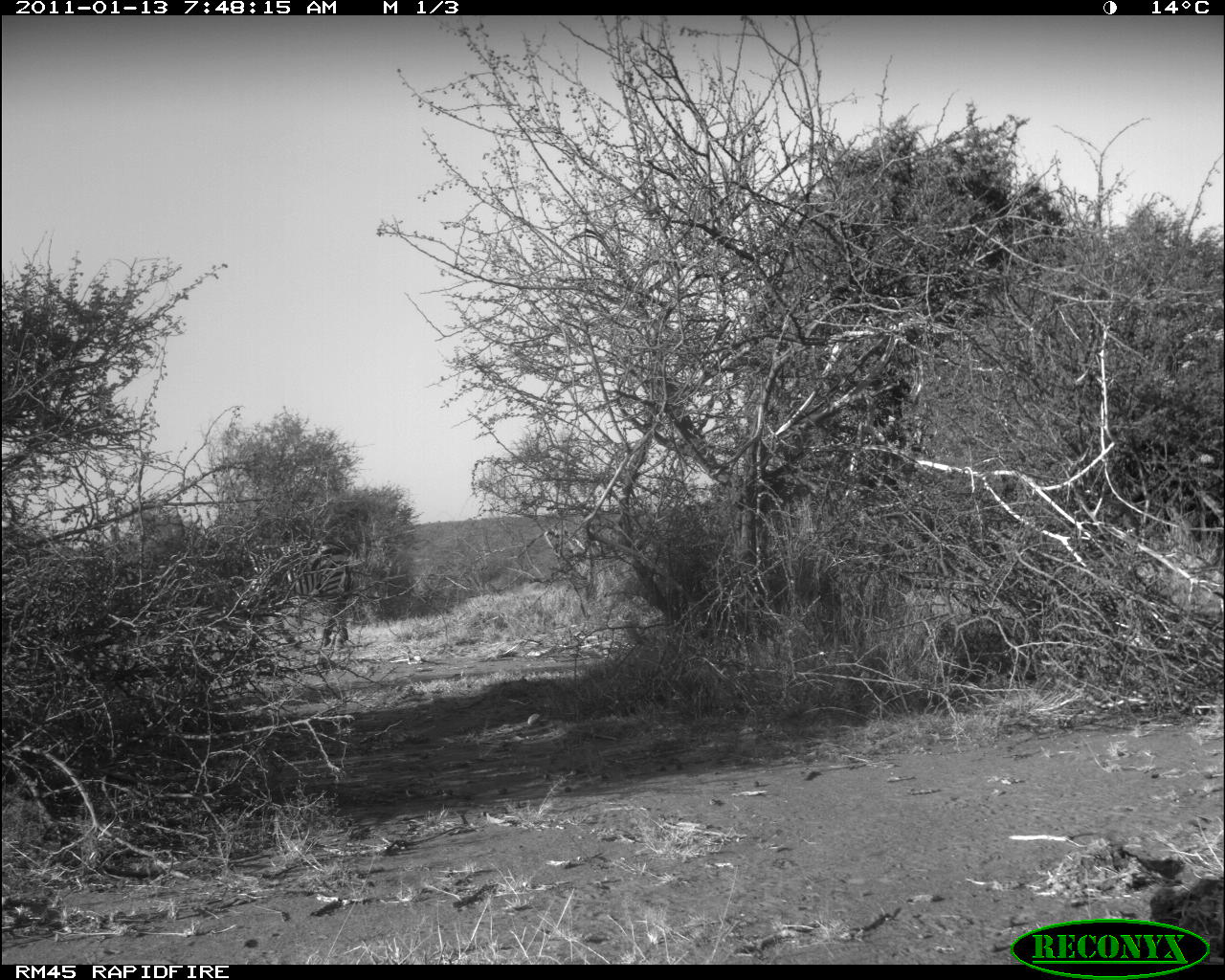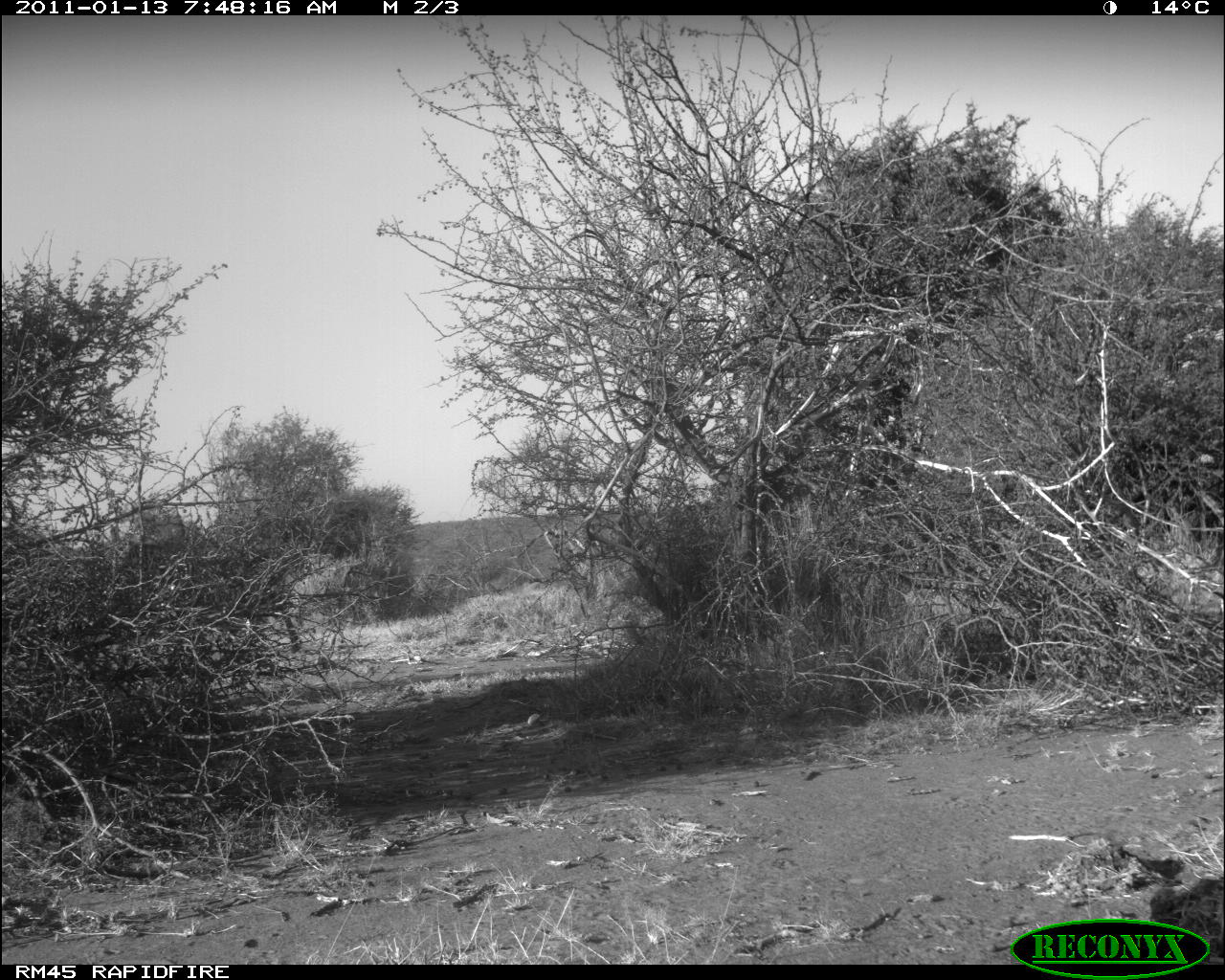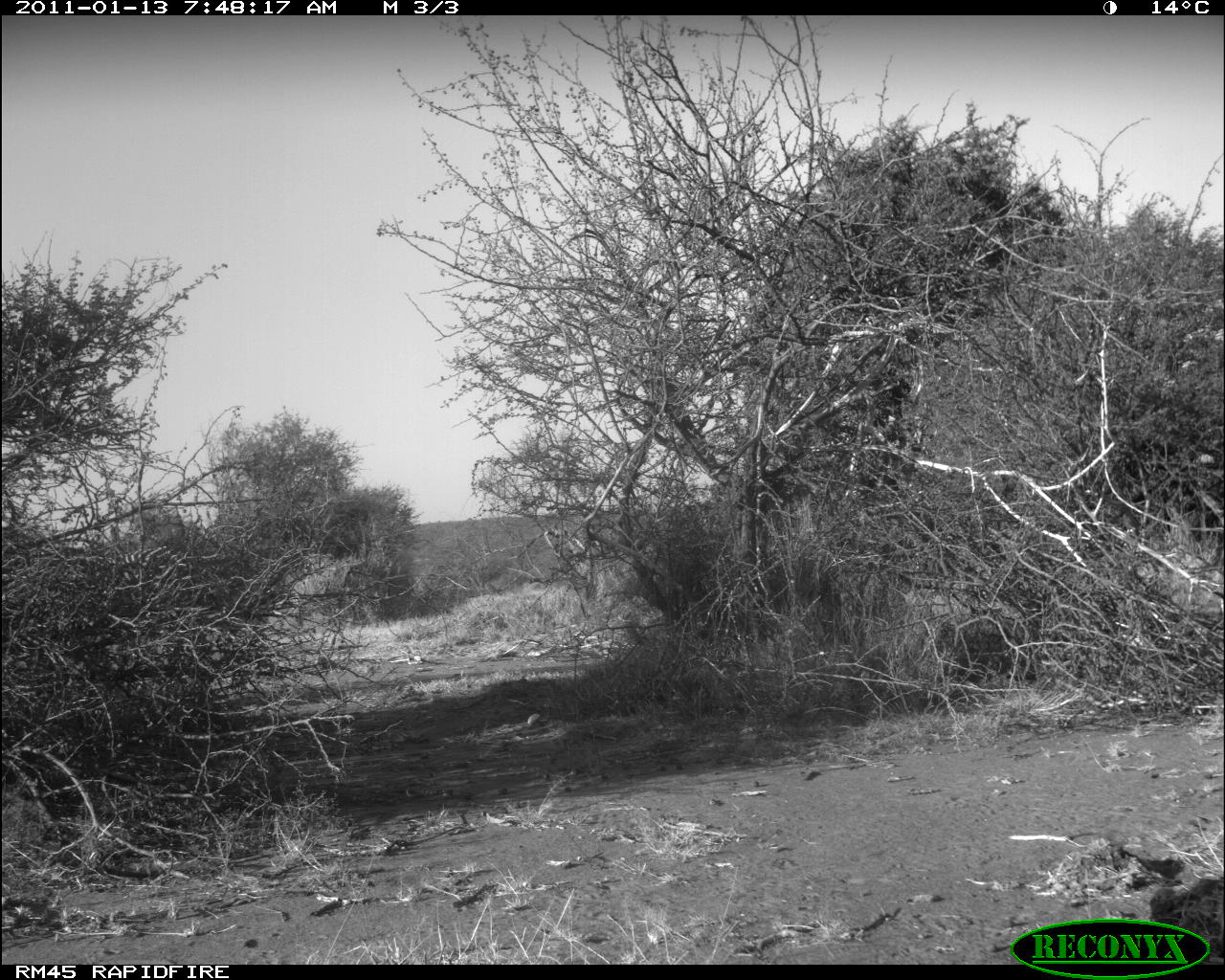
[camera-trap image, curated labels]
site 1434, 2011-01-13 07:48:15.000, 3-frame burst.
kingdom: Animalia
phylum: Chordata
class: Mammalia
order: Perissodactyla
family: Equidae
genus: Equus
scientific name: Equus quagga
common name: plains zebra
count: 1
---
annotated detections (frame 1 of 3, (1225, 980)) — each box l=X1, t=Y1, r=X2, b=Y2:
equus quagga: l=230, t=537, r=355, b=650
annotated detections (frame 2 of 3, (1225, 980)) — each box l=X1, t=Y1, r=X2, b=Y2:
equus quagga: l=113, t=534, r=304, b=667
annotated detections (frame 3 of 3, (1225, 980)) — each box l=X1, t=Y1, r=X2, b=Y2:
equus quagga: l=43, t=540, r=217, b=700